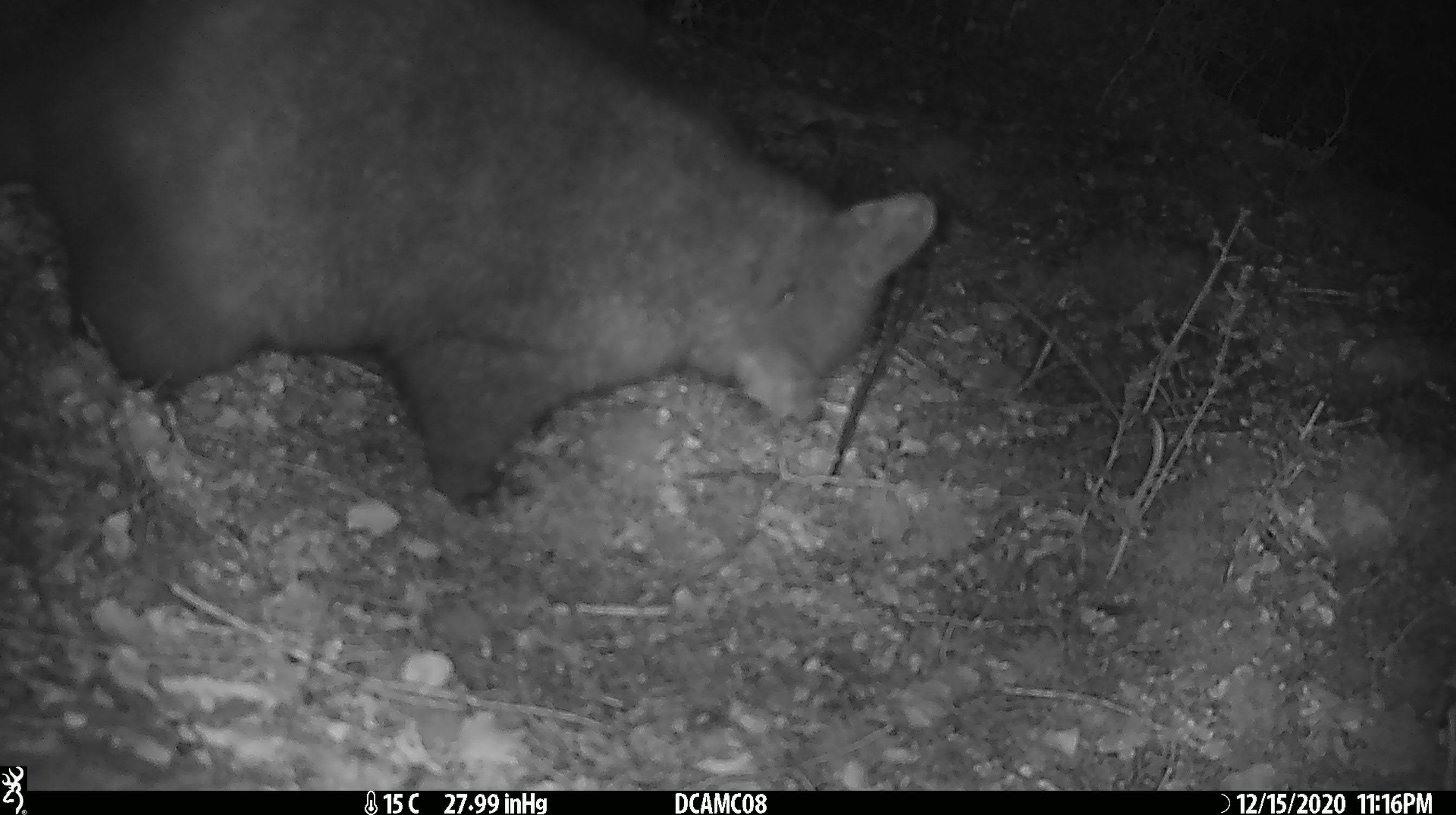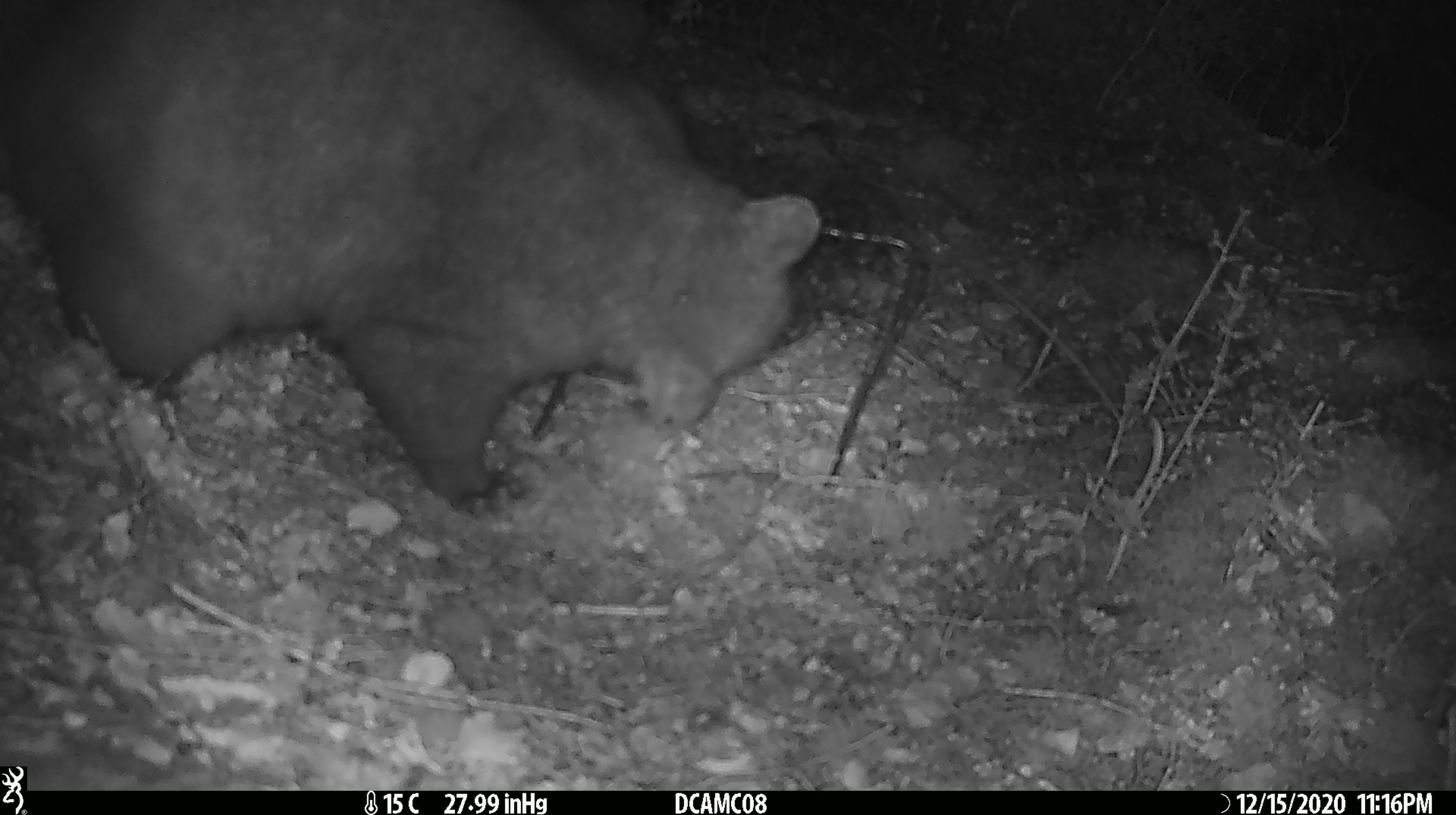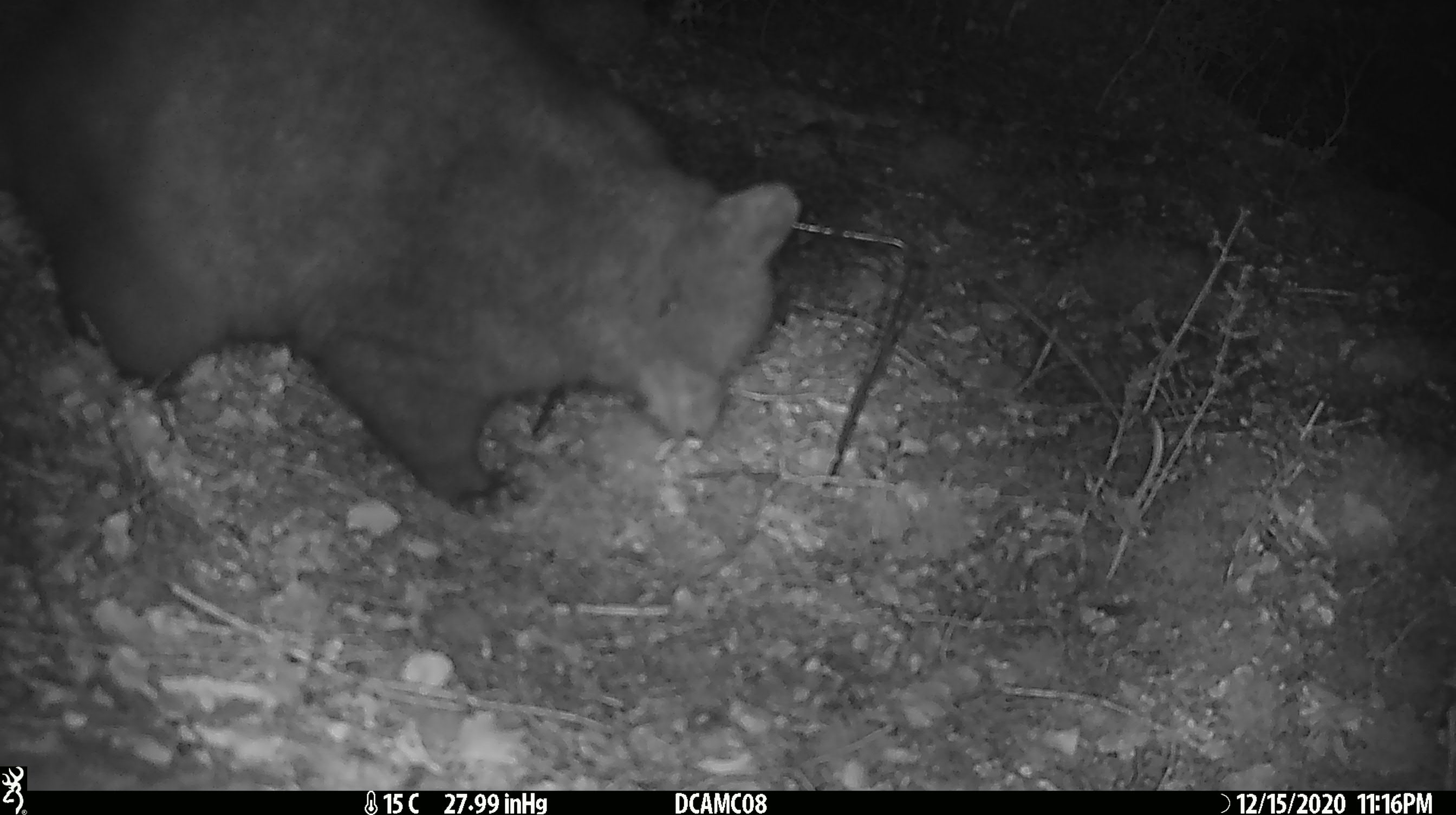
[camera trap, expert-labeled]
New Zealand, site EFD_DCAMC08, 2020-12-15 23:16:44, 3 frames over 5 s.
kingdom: Animalia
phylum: Chordata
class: Mammalia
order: Diprotodontia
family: Phalangeridae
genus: Trichosurus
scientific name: Trichosurus vulpecula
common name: common brushtail possum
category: possum